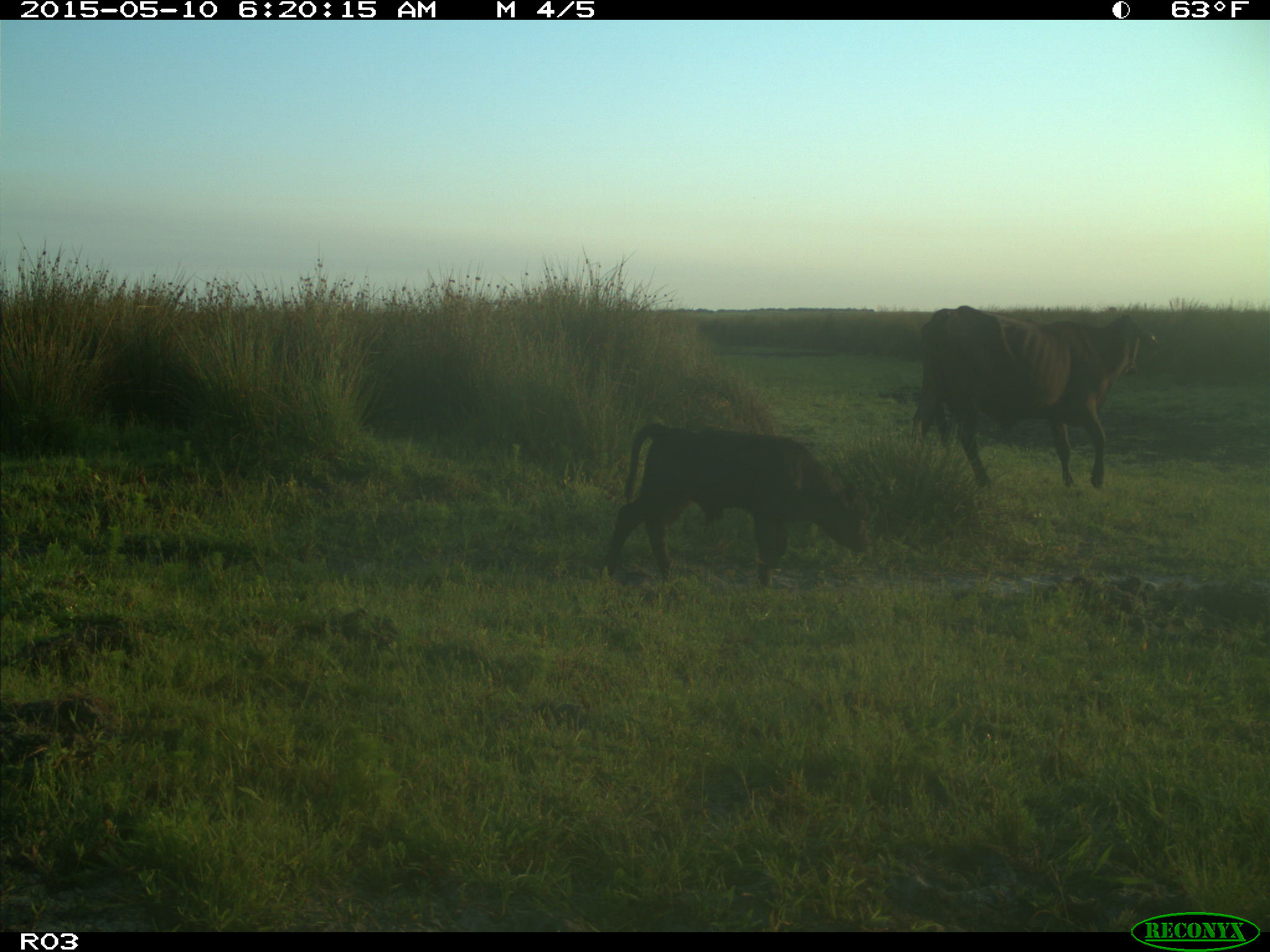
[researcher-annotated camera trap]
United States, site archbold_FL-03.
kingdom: Animalia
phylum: Chordata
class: Mammalia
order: Artiodactyla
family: Bovidae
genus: Bos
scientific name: Bos taurus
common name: domestic cow